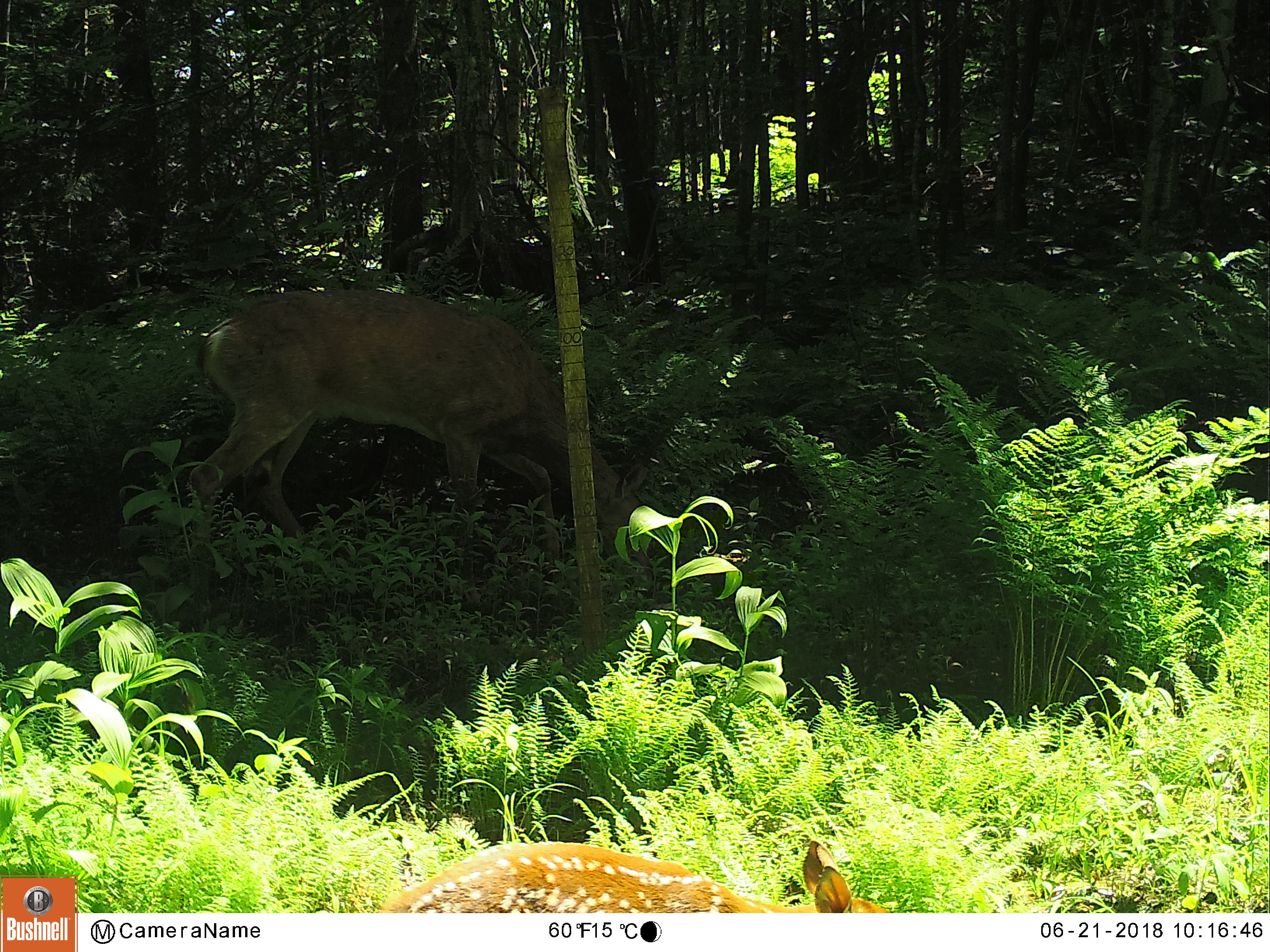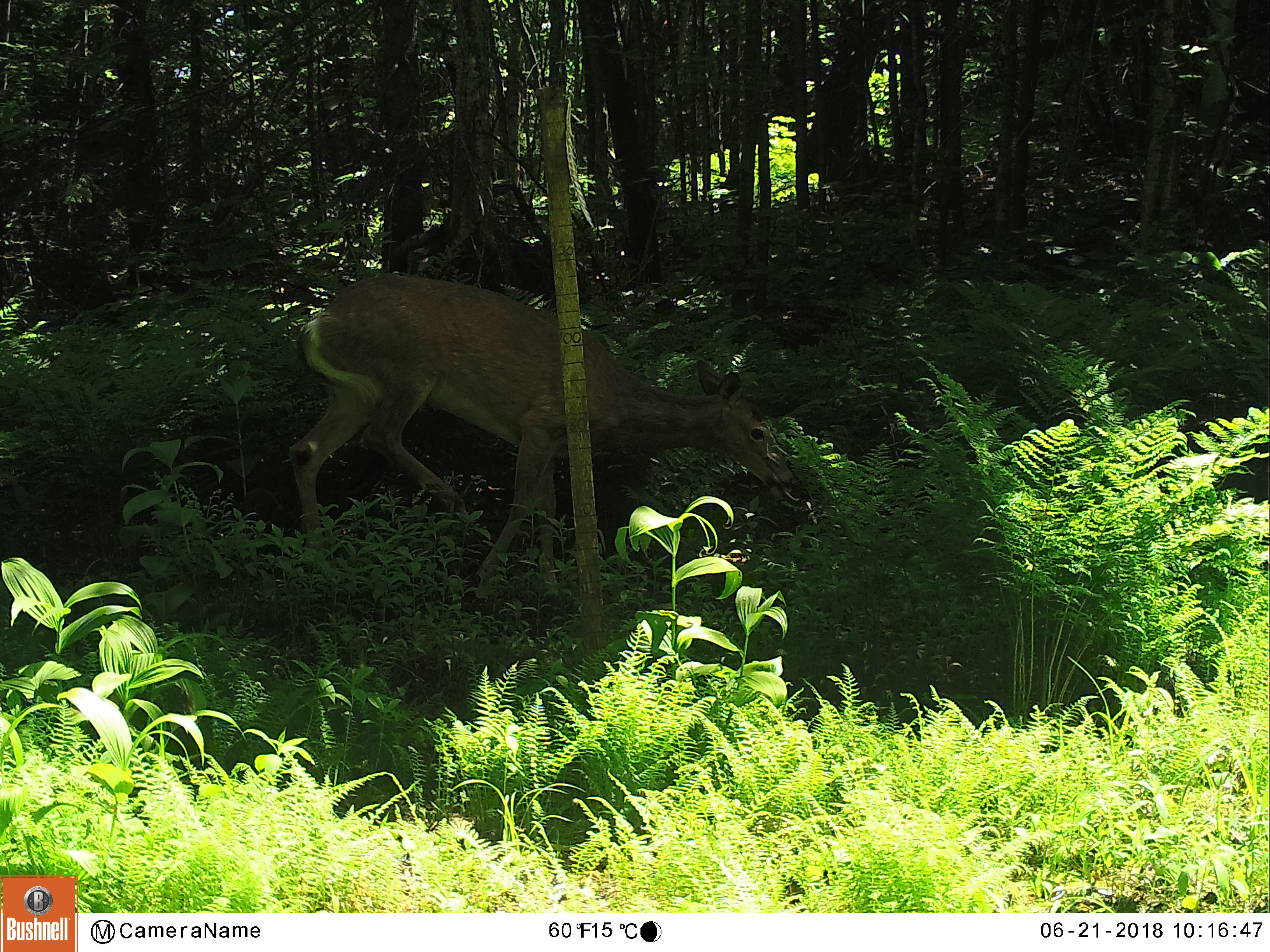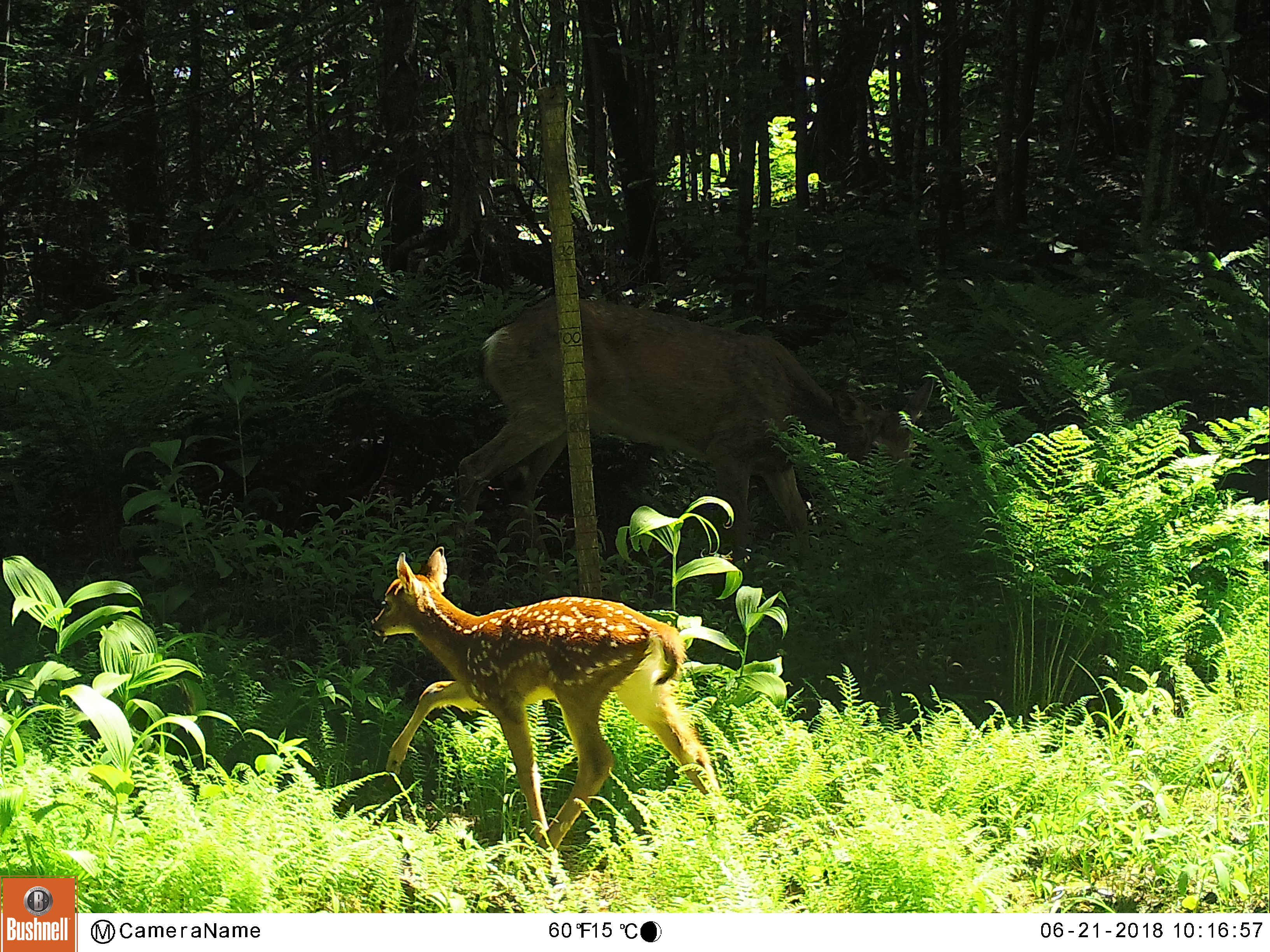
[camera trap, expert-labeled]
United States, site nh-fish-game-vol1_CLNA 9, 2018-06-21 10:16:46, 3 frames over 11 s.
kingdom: Animalia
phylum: Chordata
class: Mammalia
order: Artiodactyla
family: Cervidae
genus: Odocoileus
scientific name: Odocoileus virginianus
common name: white-tailed deer